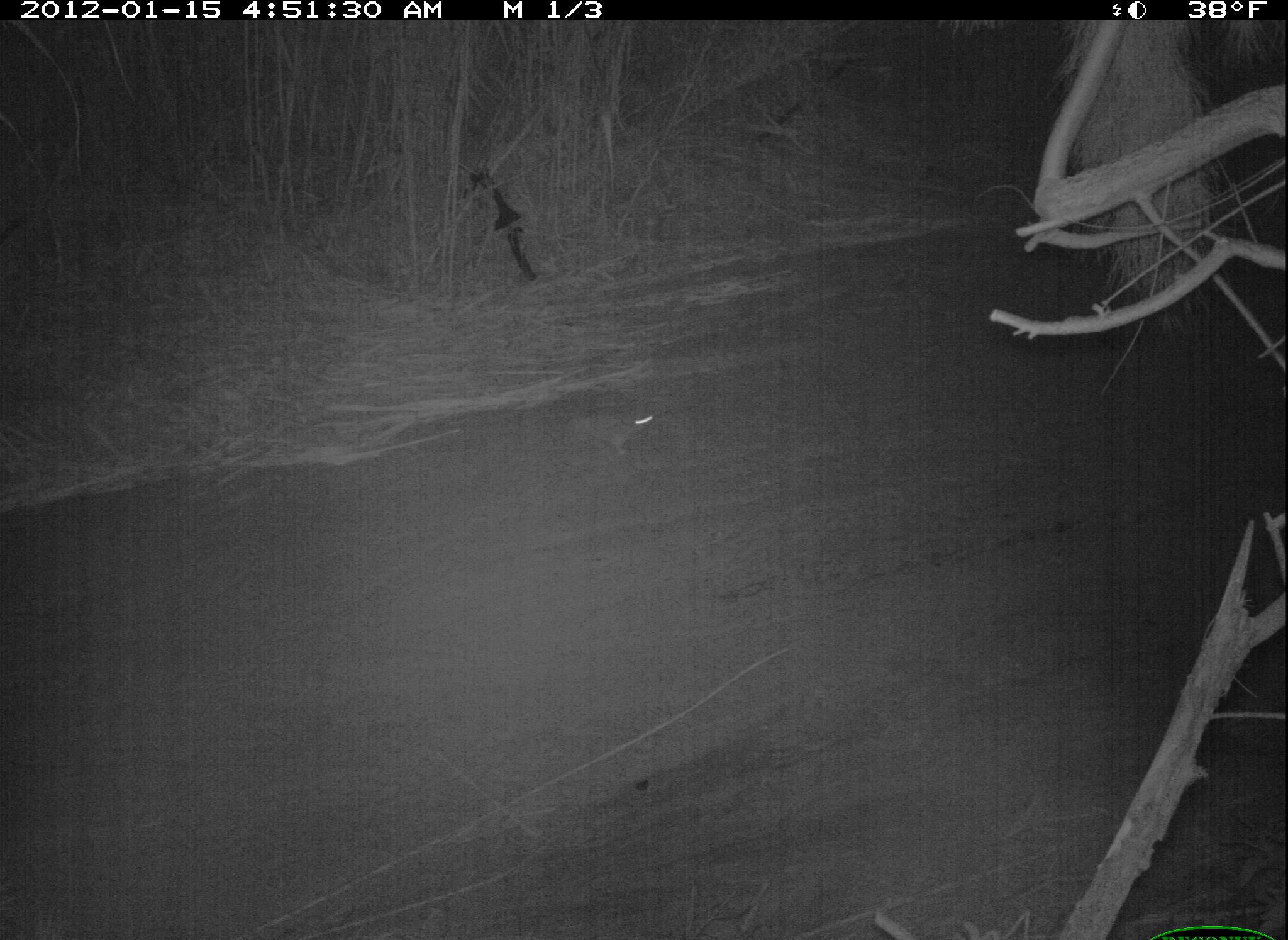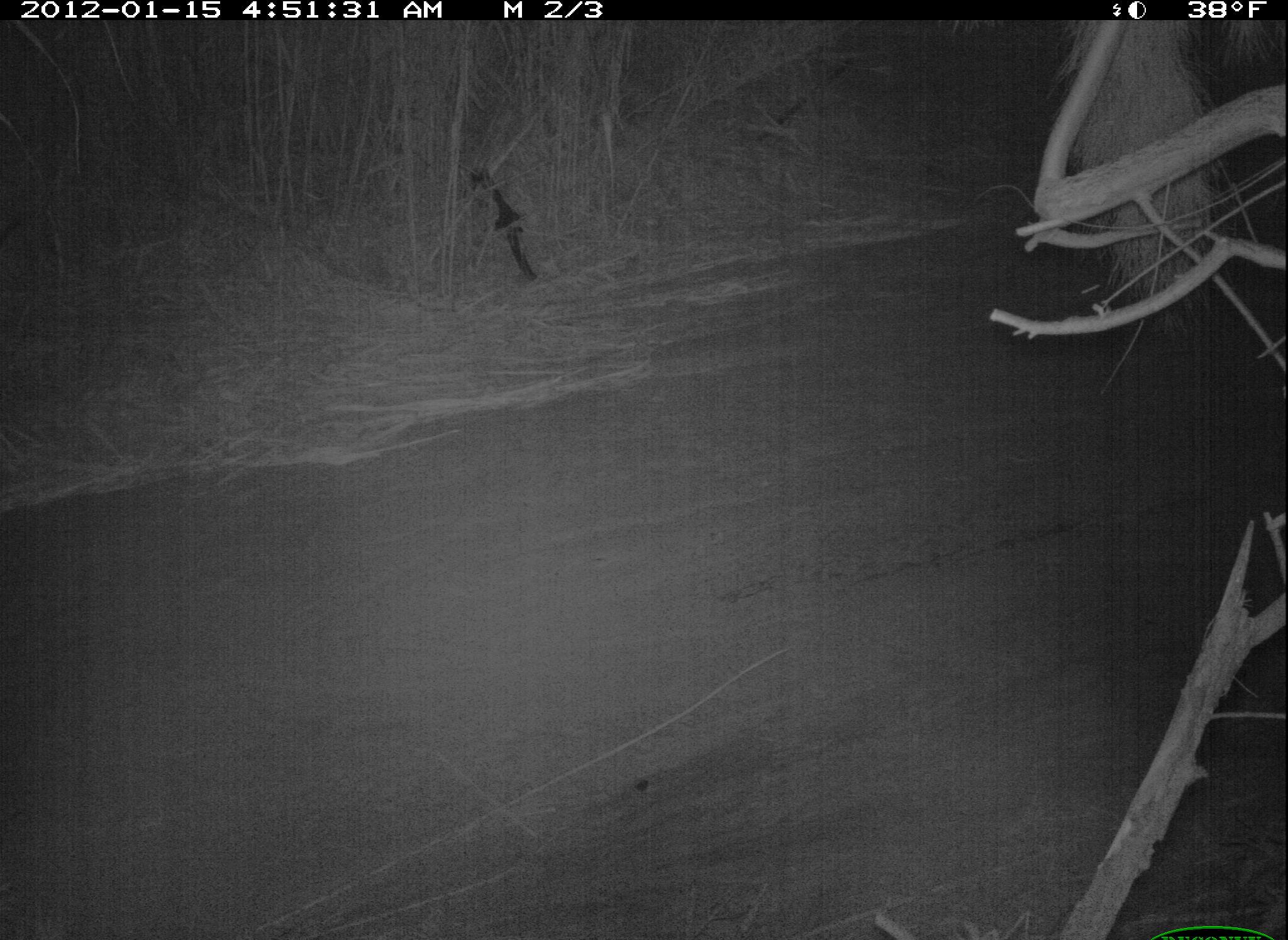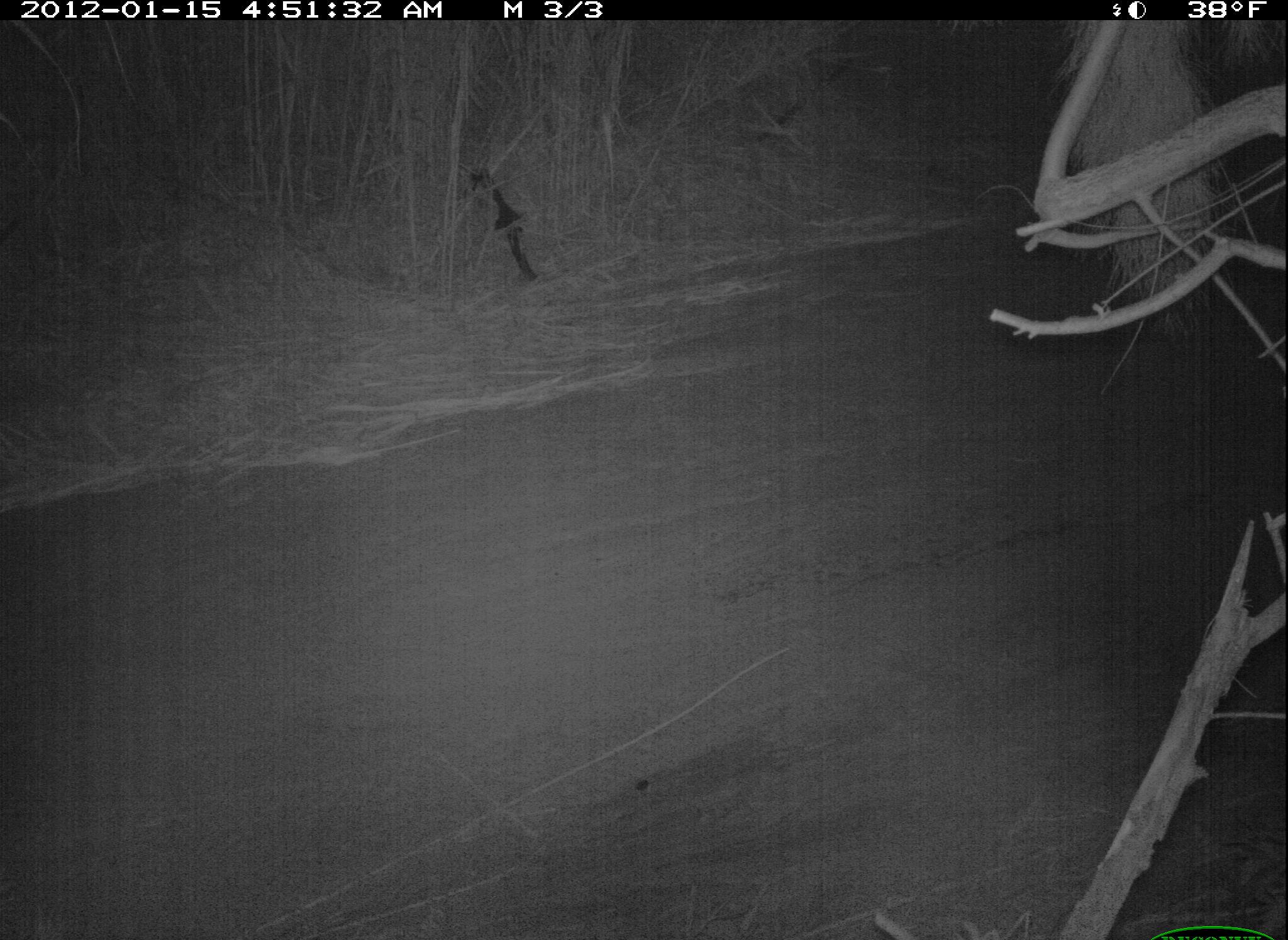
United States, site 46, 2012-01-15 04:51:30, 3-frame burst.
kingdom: Animalia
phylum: Chordata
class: Mammalia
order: Lagomorpha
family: Leporidae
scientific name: Leporidae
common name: rabbits and hares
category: rabbit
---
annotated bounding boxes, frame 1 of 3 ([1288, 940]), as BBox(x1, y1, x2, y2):
rabbit: BBox(544, 390, 667, 482)